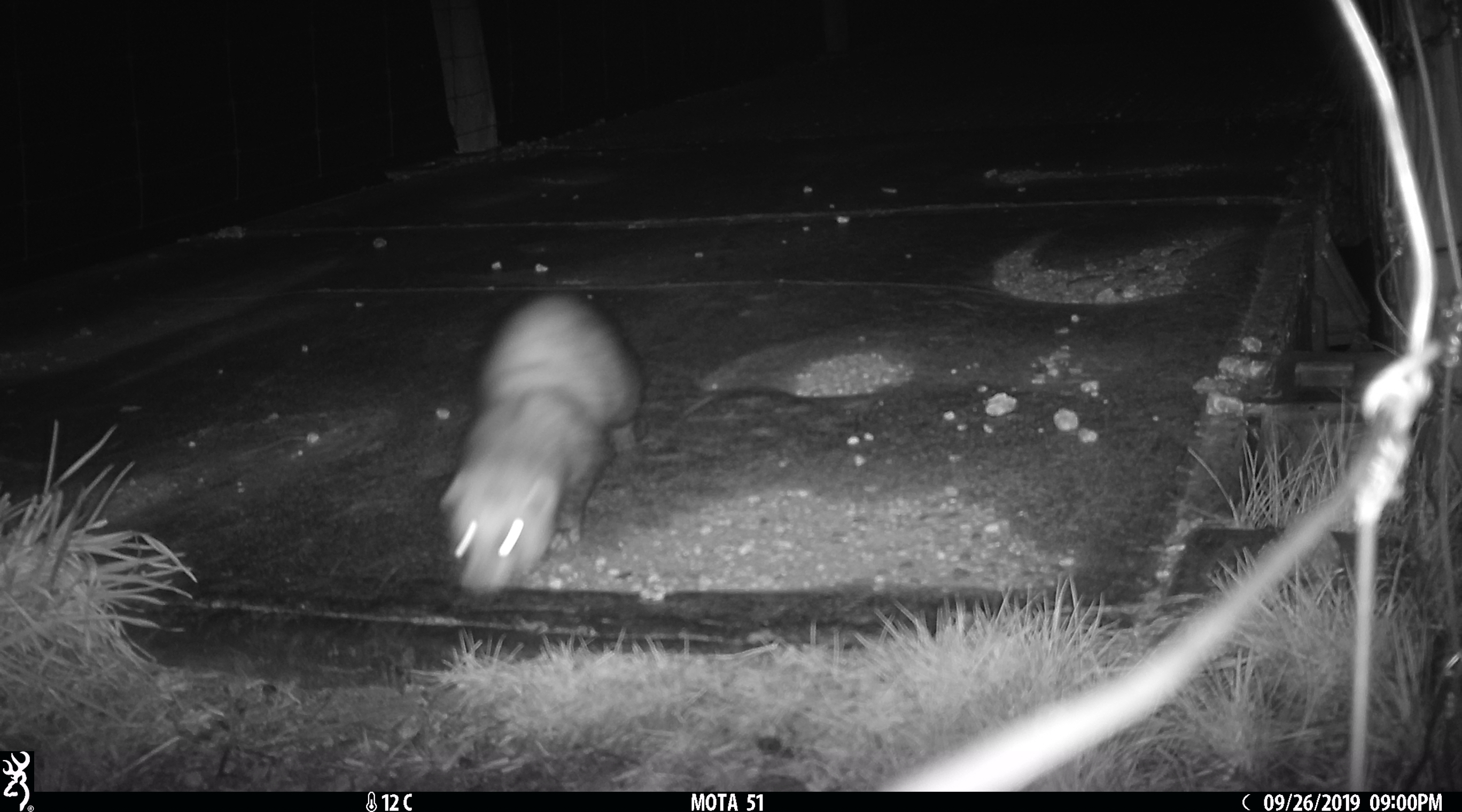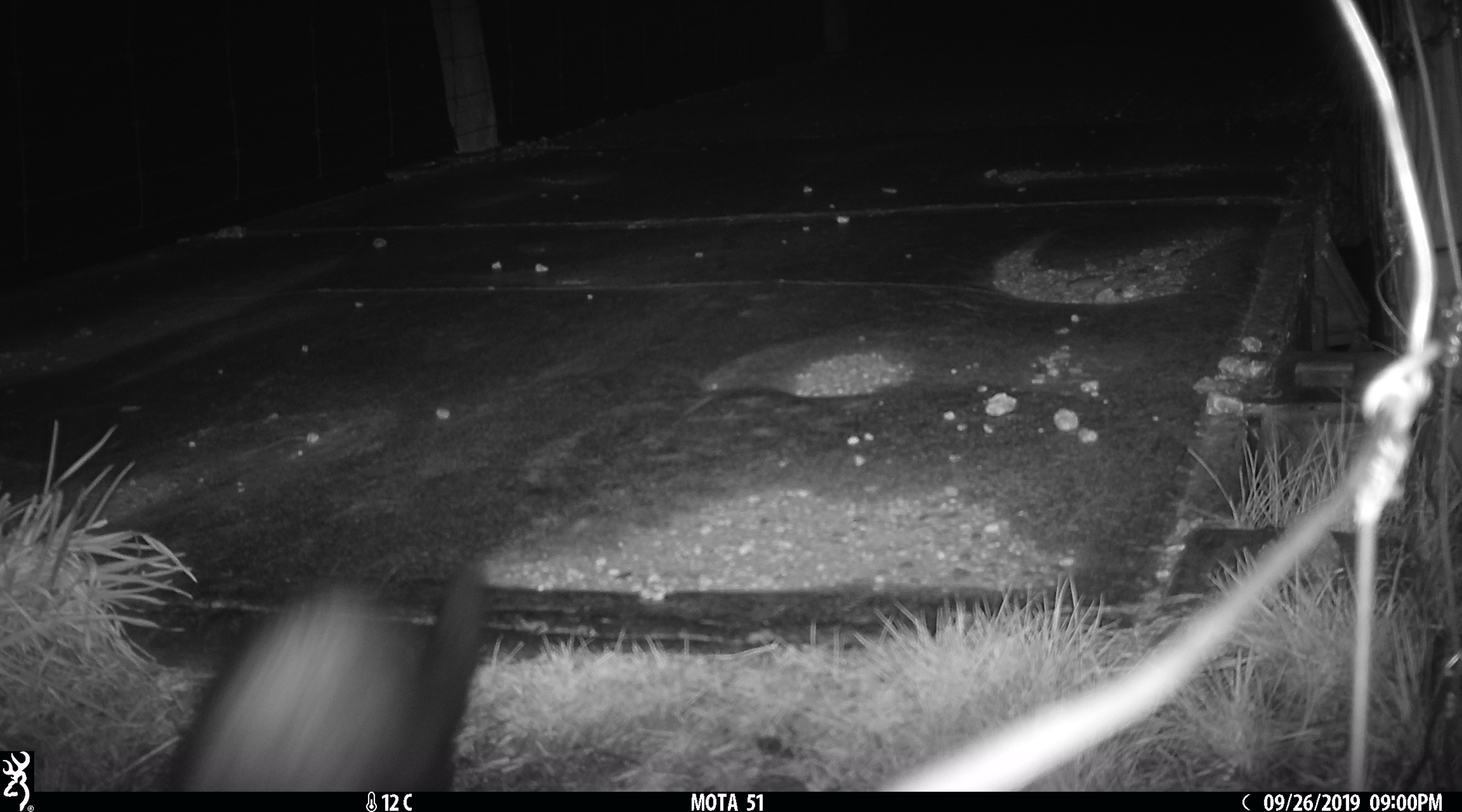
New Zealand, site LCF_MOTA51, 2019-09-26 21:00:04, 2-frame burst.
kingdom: Animalia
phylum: Chordata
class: Mammalia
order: Carnivora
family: Mustelidae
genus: Mustela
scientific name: Mustela furo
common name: ferret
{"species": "ferret (Mustela furo)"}